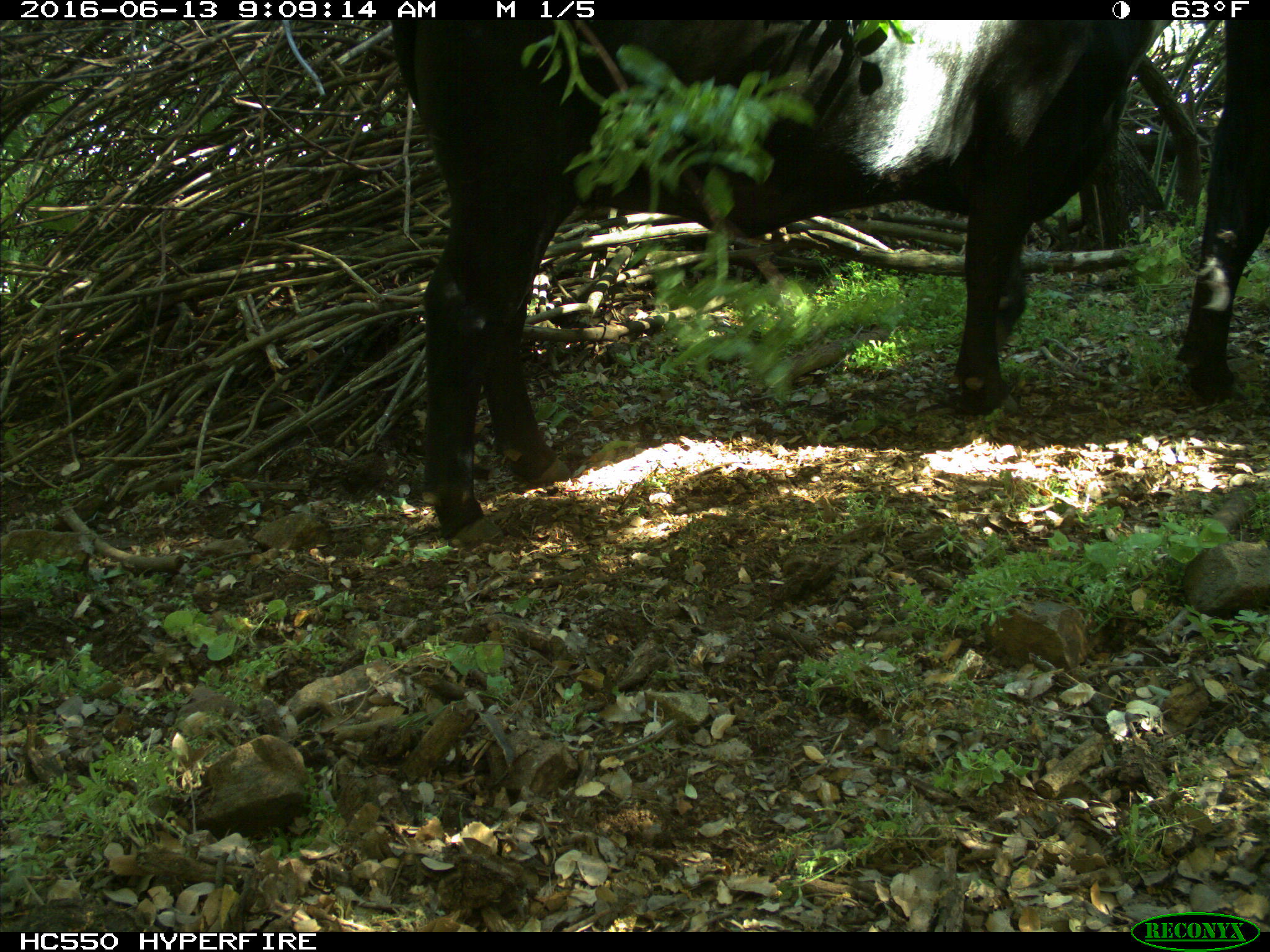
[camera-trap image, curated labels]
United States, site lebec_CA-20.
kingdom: Animalia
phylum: Chordata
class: Mammalia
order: Artiodactyla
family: Bovidae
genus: Bos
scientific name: Bos taurus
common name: domestic cow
Bos taurus (domestic cow).